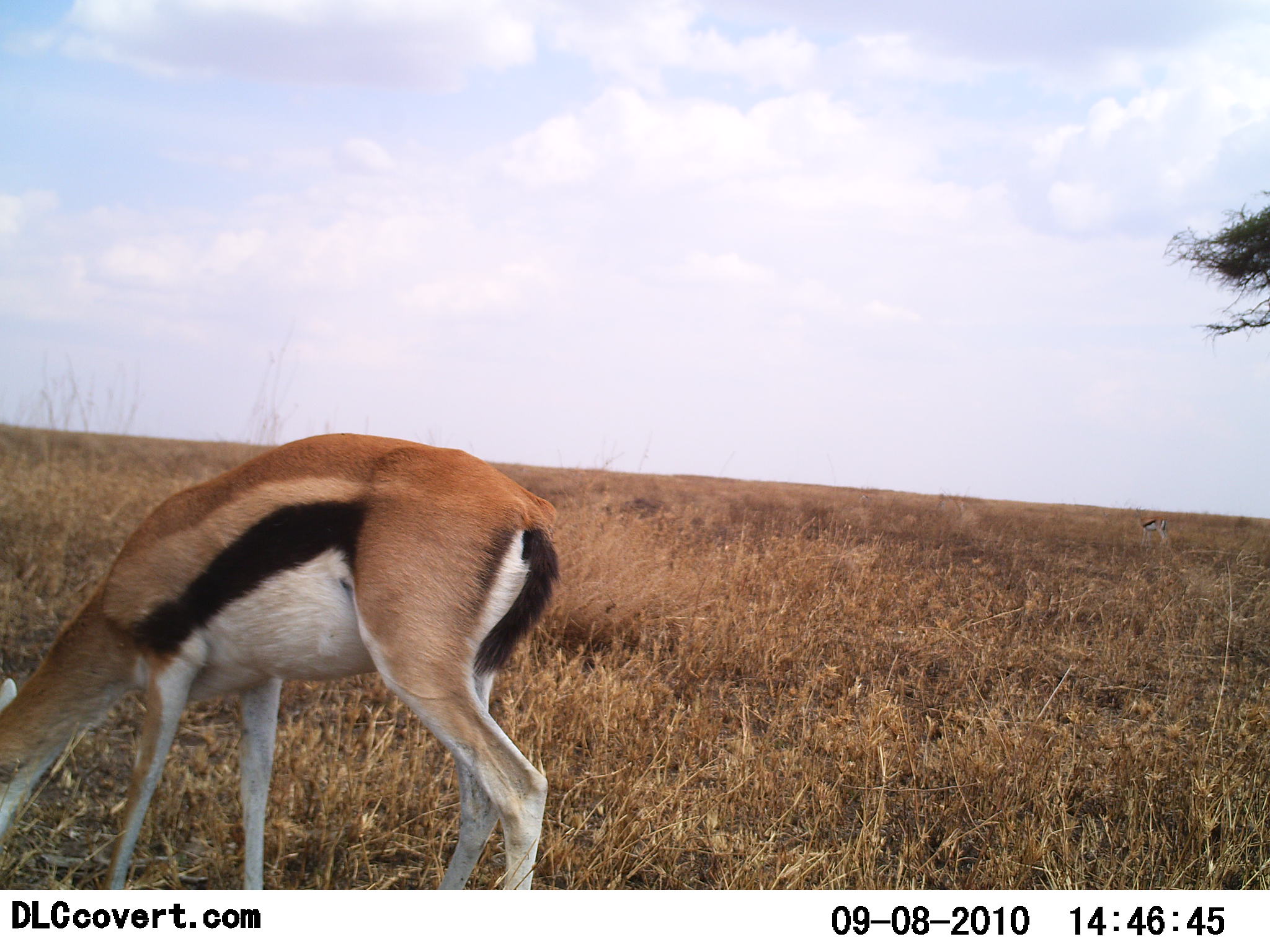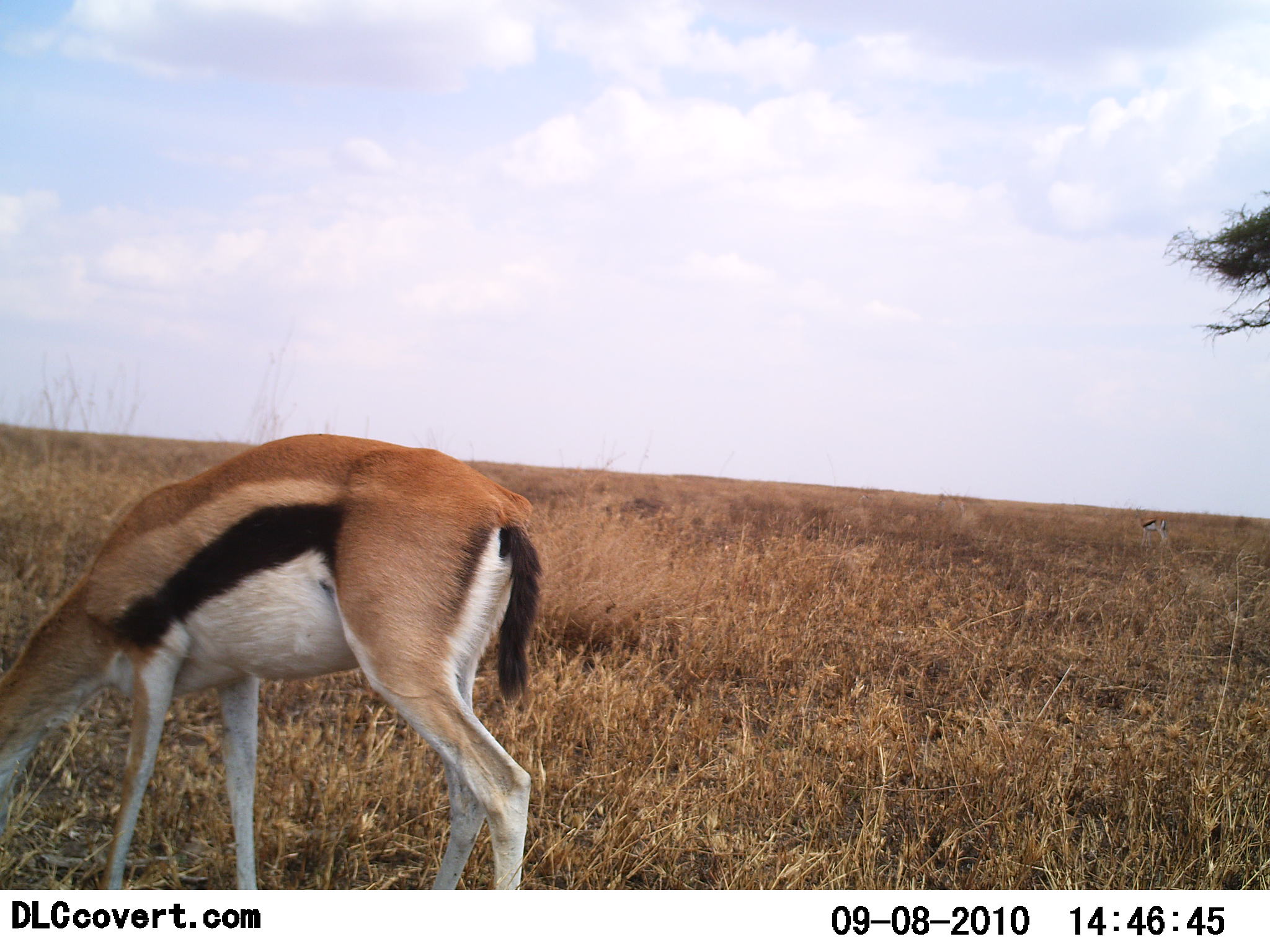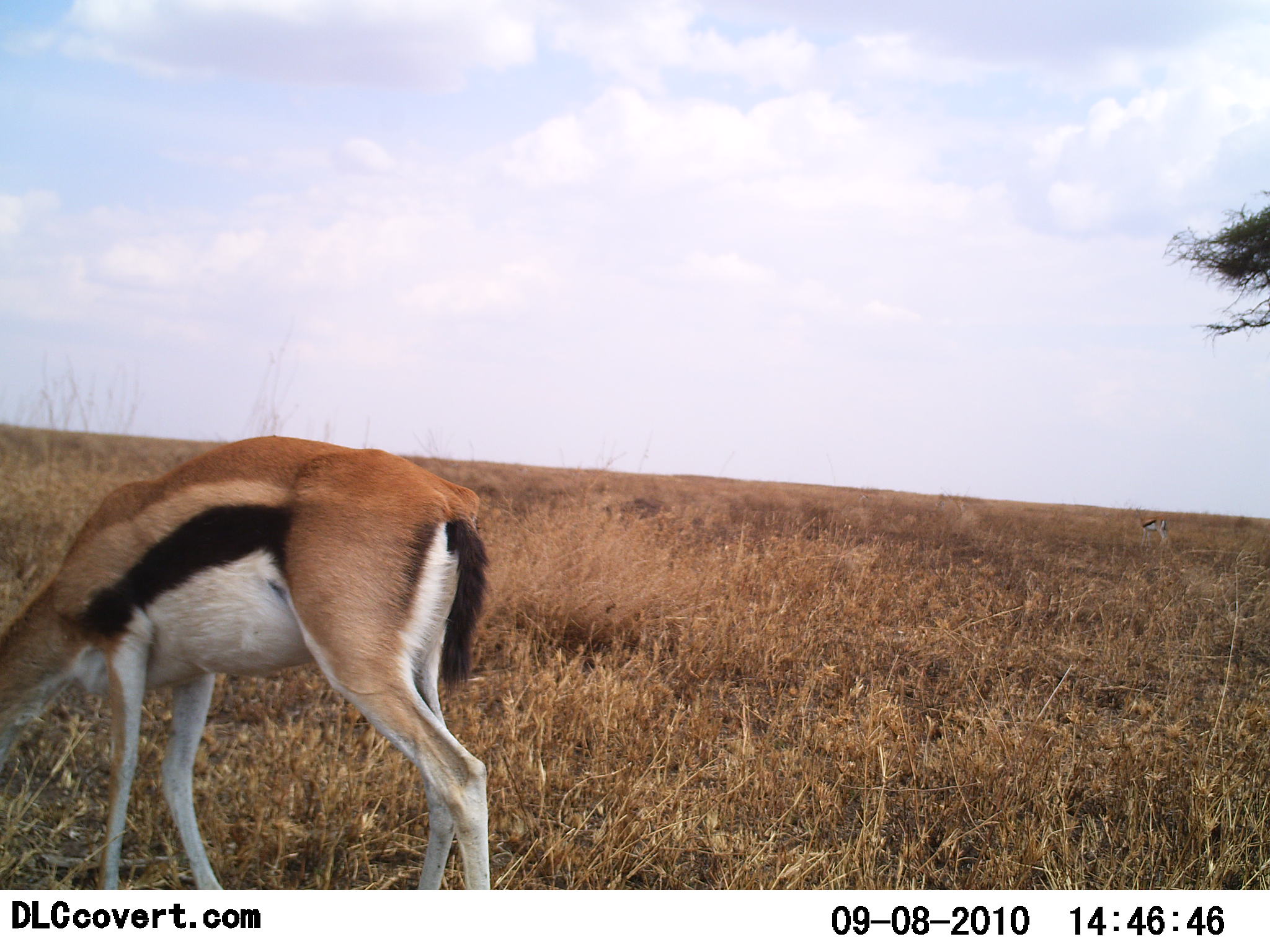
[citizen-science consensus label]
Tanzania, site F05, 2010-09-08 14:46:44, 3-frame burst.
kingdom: Animalia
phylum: Chordata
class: Mammalia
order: Artiodactyla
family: Bovidae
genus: Eudorcas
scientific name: Eudorcas thomsonii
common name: thomson's gazelle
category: gazellethomsons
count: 1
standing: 25%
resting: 0%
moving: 0%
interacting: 0%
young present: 0%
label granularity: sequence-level